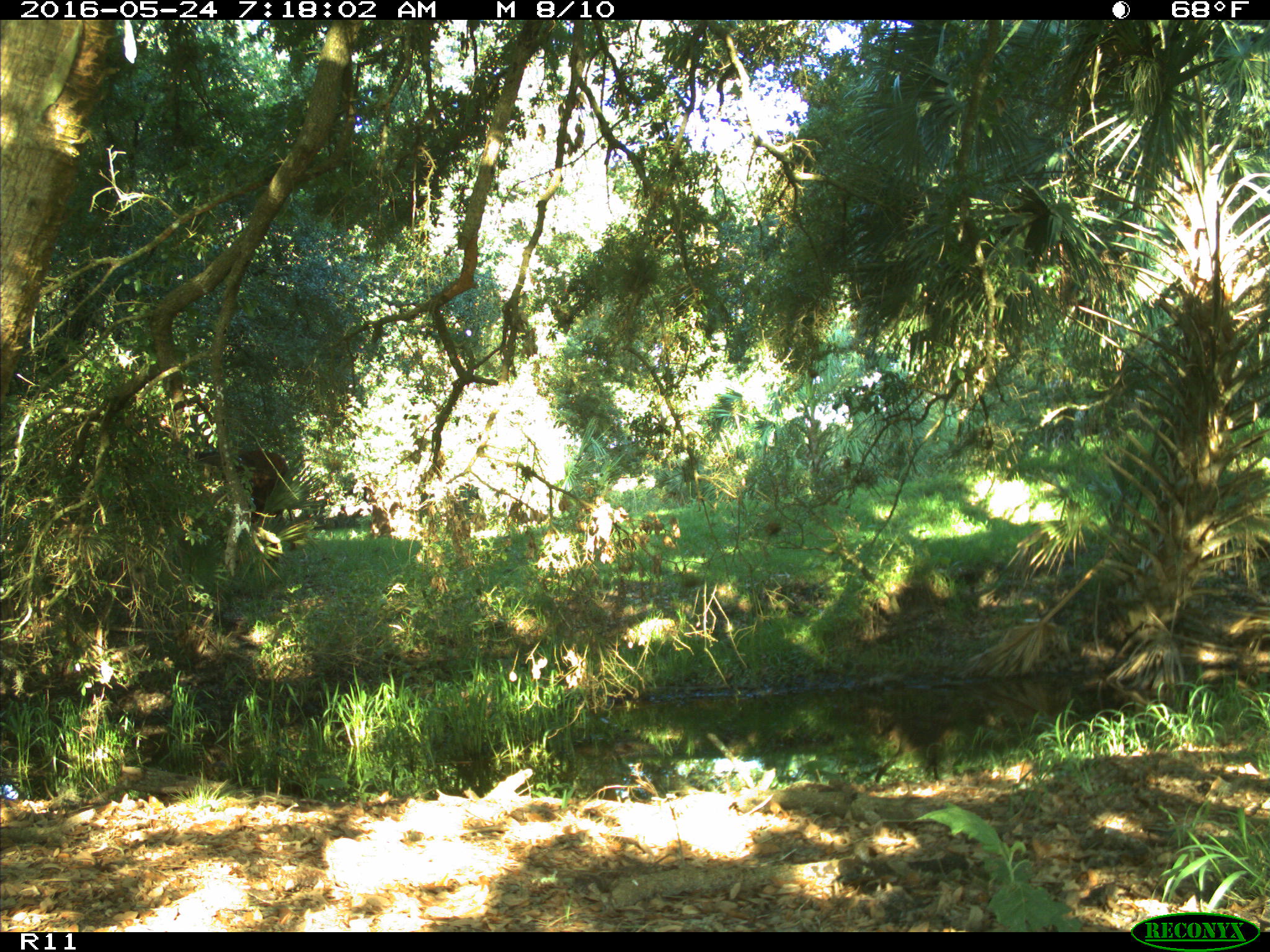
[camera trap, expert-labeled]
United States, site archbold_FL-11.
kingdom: Animalia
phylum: Chordata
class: Mammalia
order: Artiodactyla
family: Bovidae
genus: Bos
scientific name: Bos taurus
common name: domestic cow